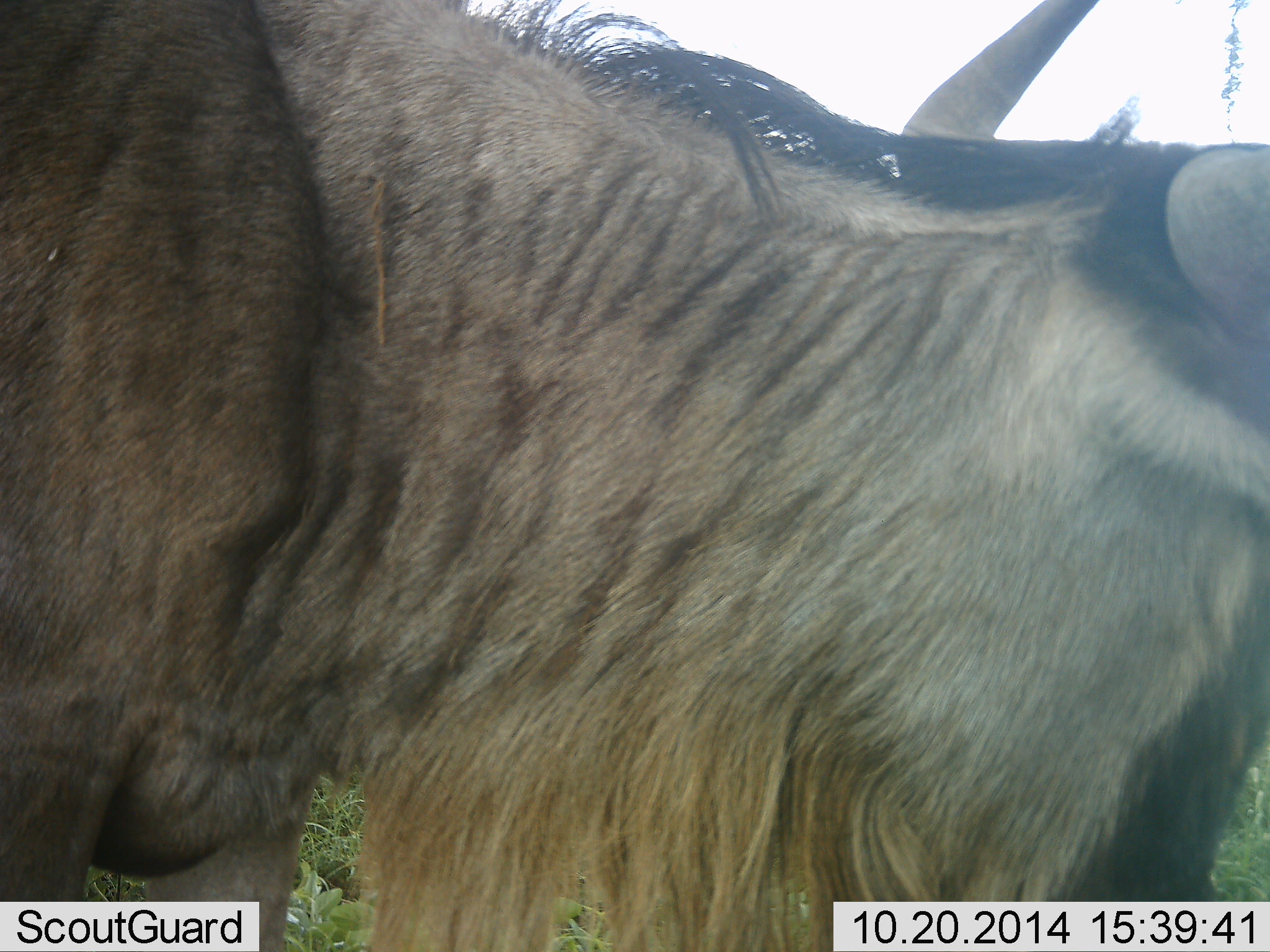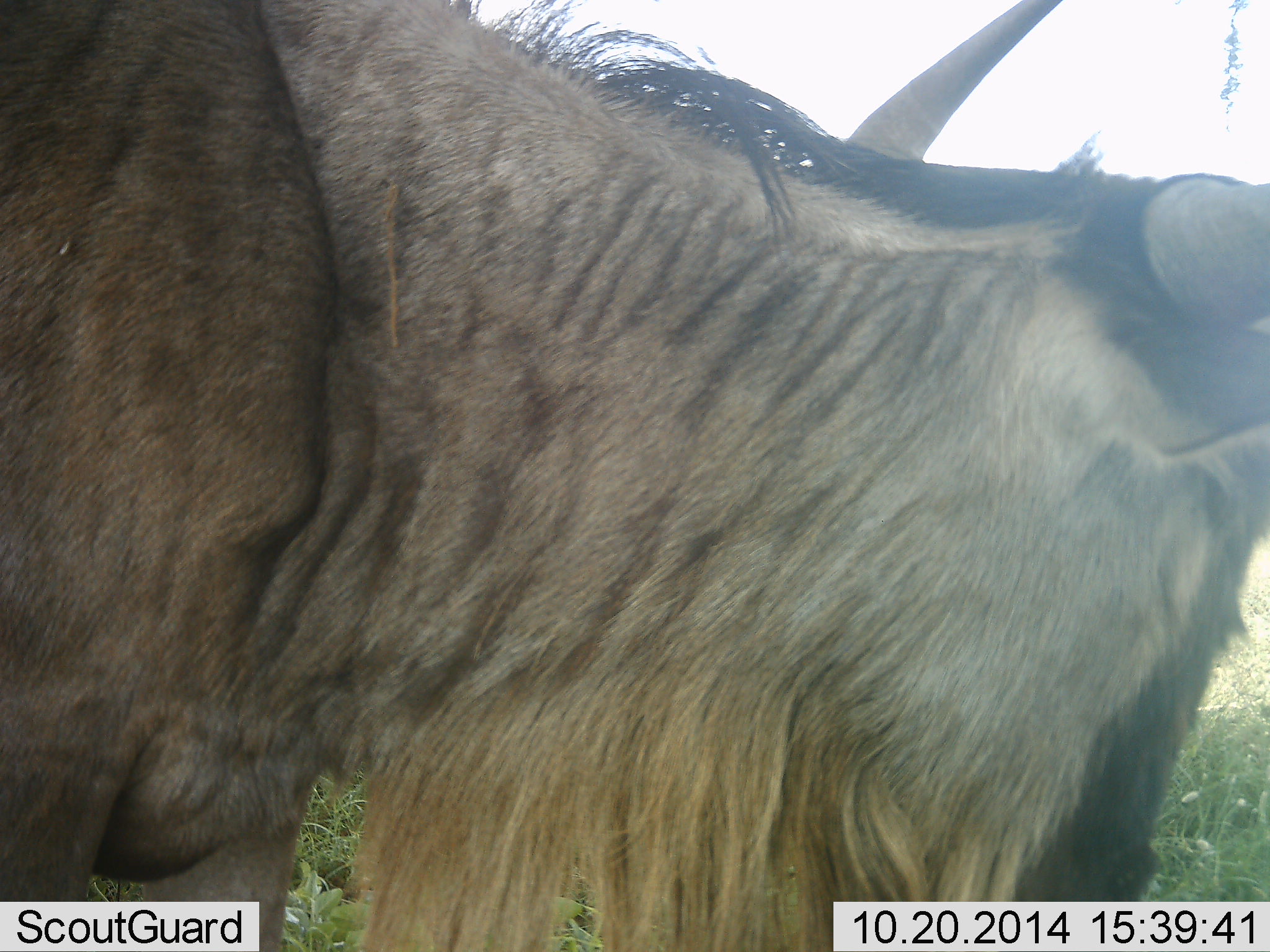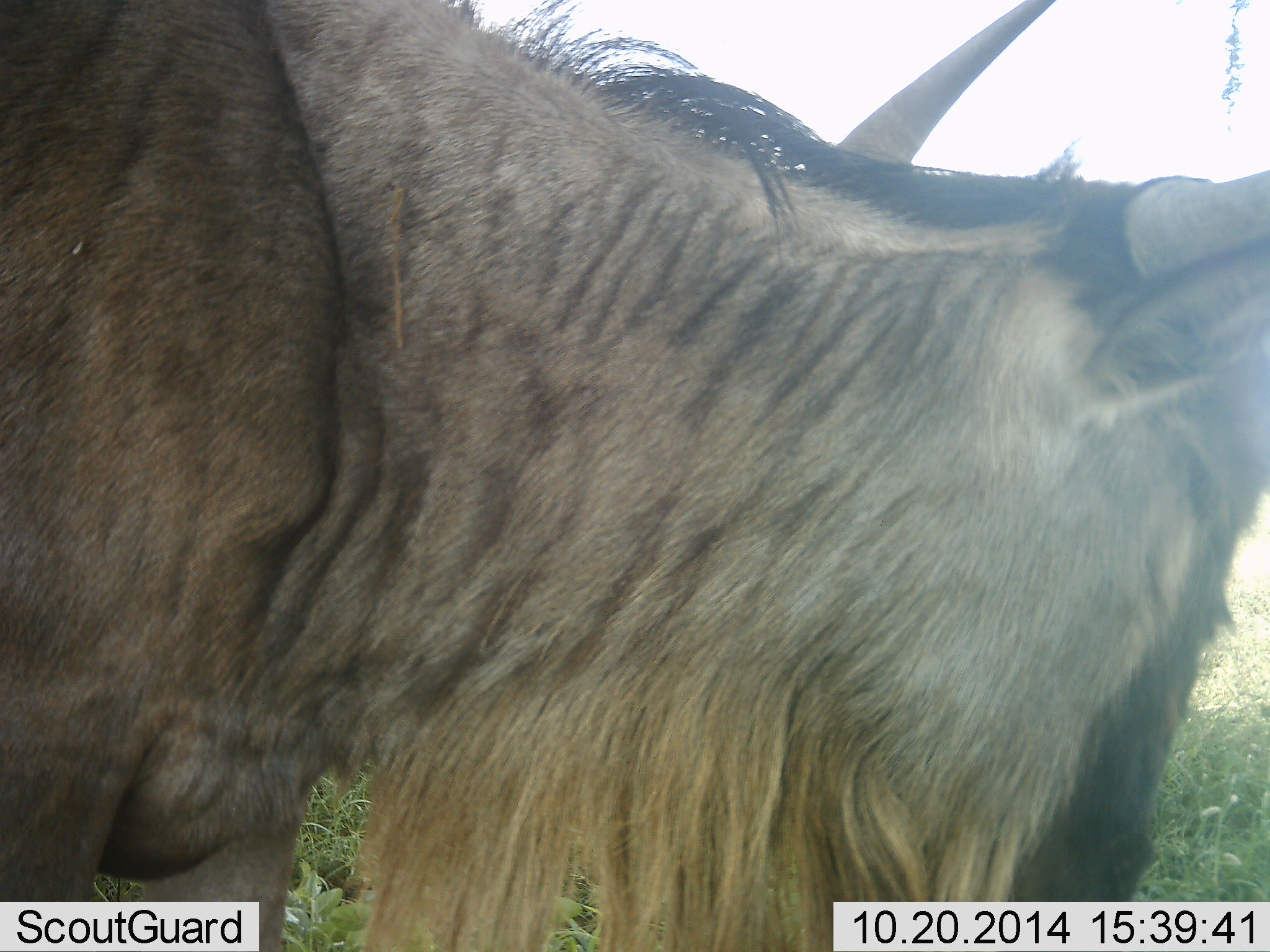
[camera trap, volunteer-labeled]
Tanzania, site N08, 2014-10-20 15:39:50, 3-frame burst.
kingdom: Animalia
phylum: Chordata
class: Mammalia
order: Artiodactyla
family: Bovidae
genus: Connochaetes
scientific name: Connochaetes taurinus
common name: blue wildebeest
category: wildebeest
Wildebeest (blue wildebeest) (Connochaetes taurinus), count 1. Behavior (volunteer vote fractions): standing 90%, resting 10%, moving 0%, interacting 0%. Young present (vote fraction): 0%. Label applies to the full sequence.